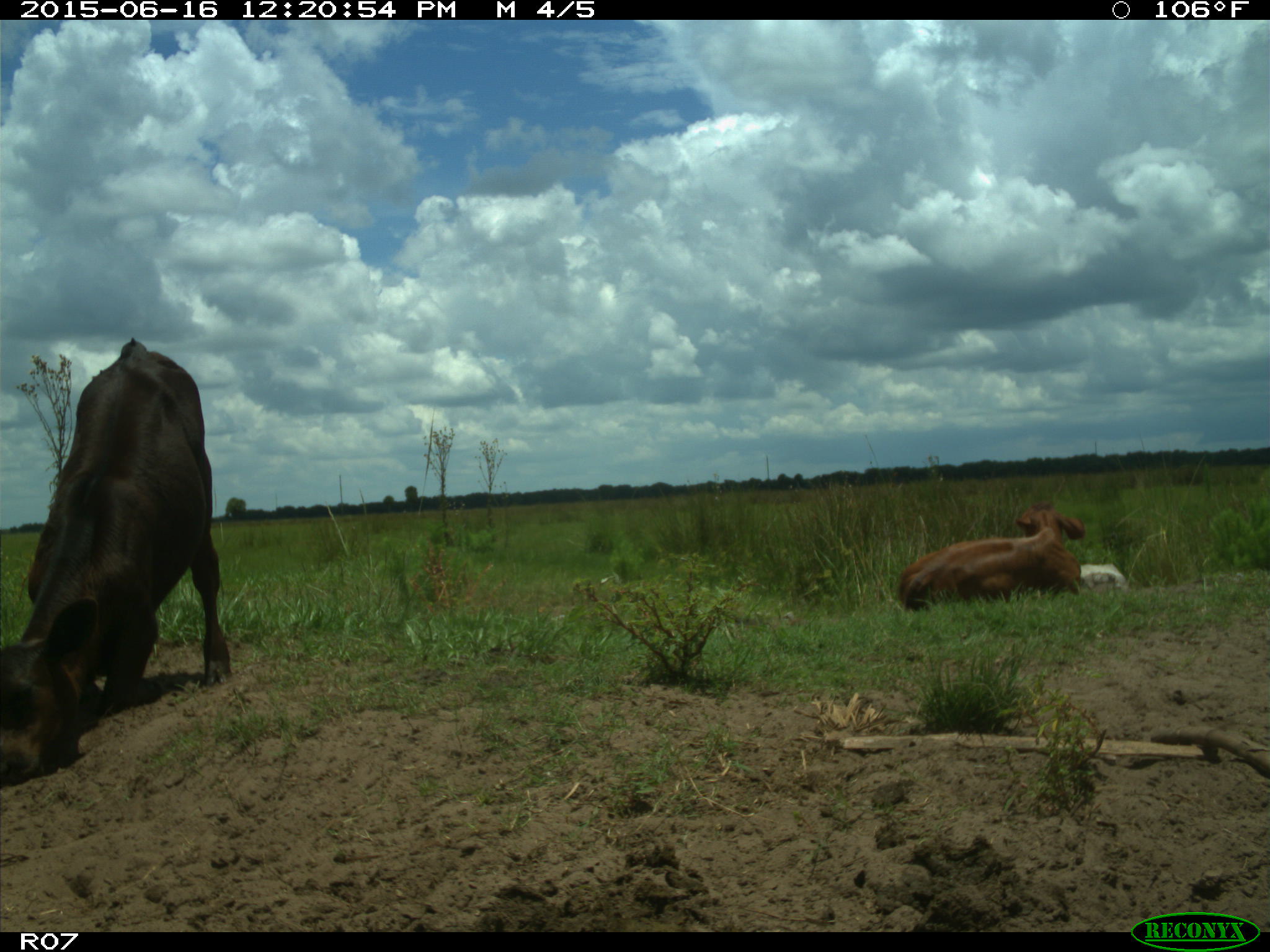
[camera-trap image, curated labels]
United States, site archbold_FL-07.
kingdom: Animalia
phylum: Chordata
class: Mammalia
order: Artiodactyla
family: Bovidae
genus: Bos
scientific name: Bos taurus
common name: domestic cow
Bos taurus (domestic cow).